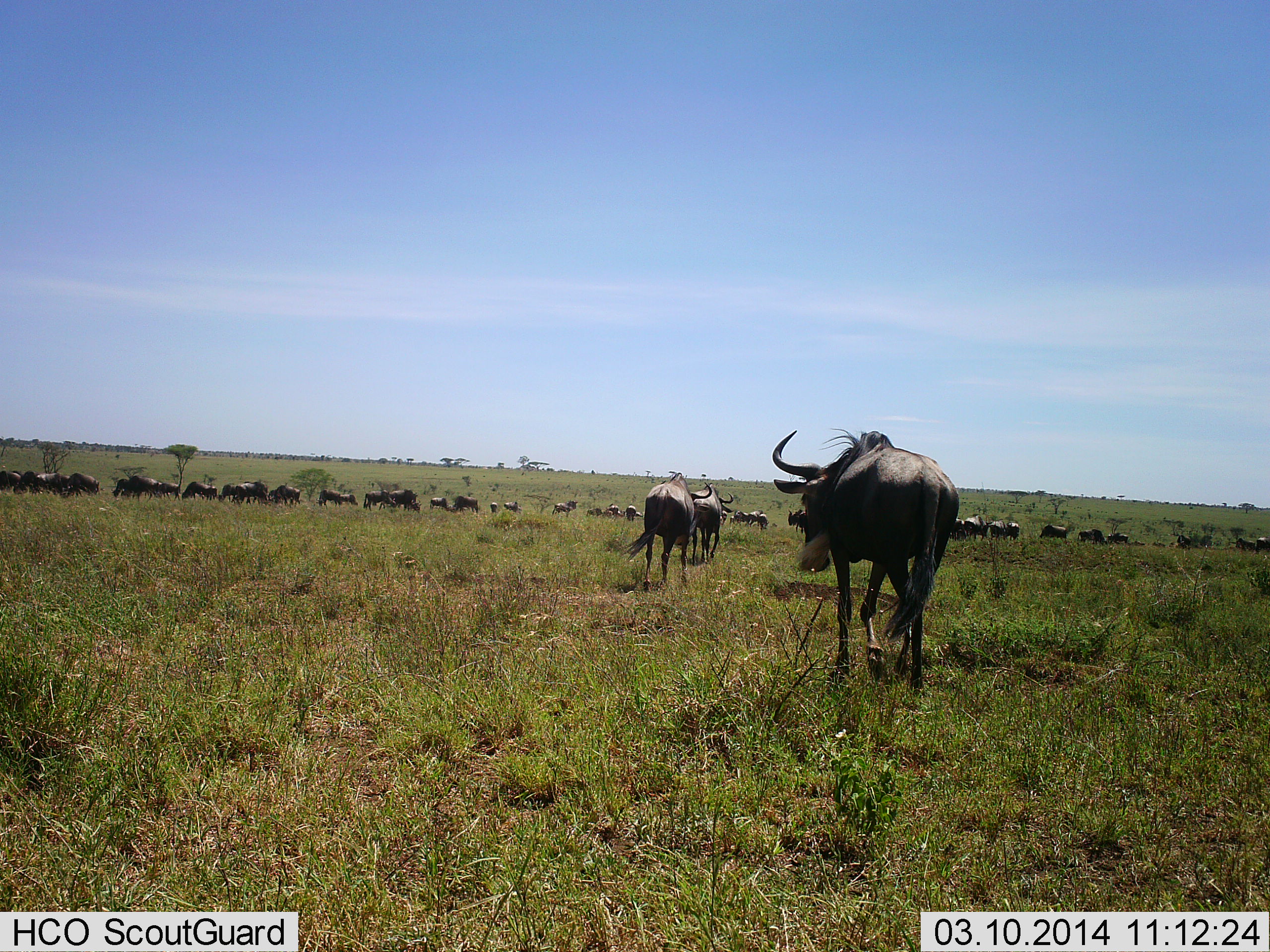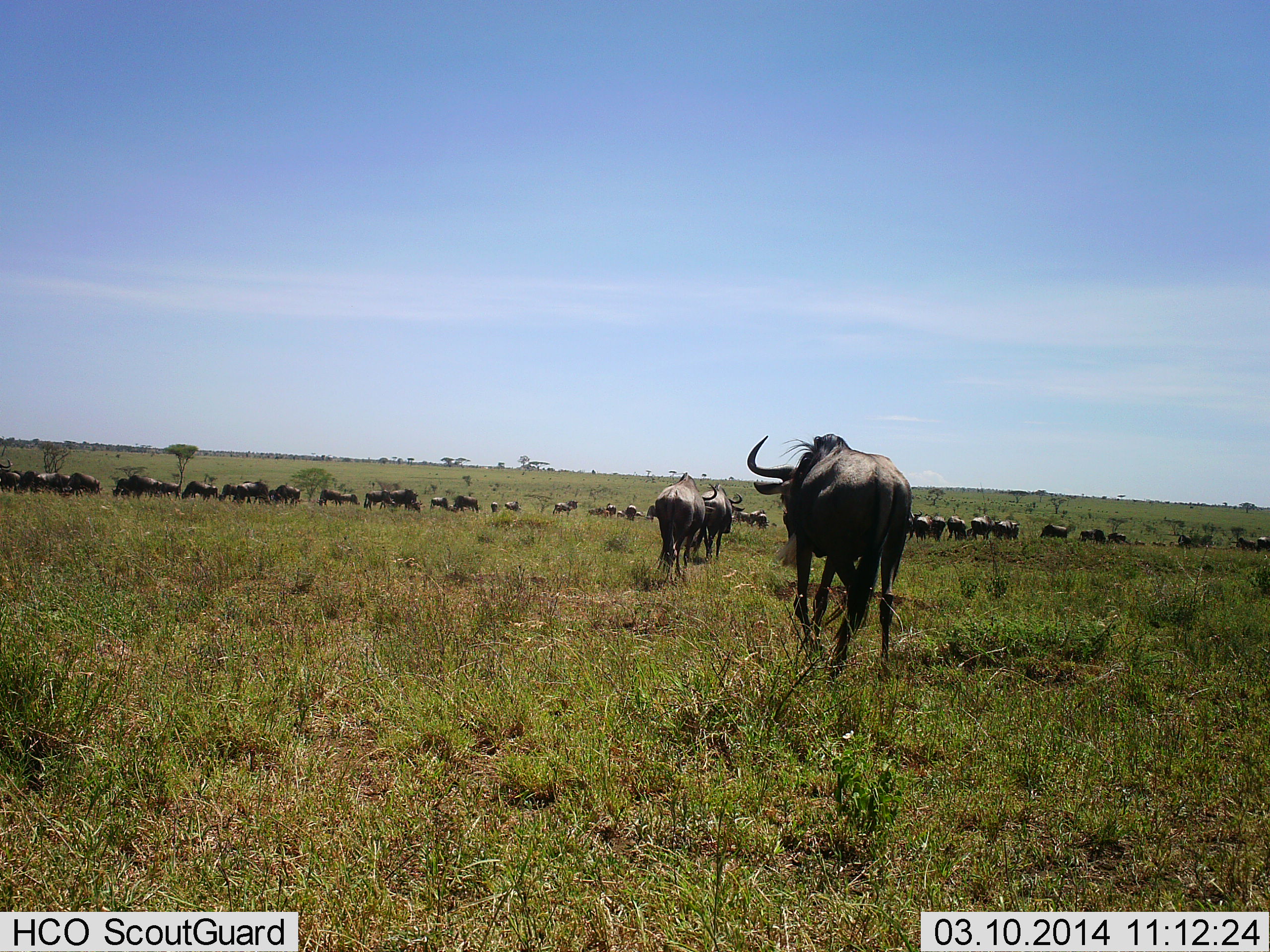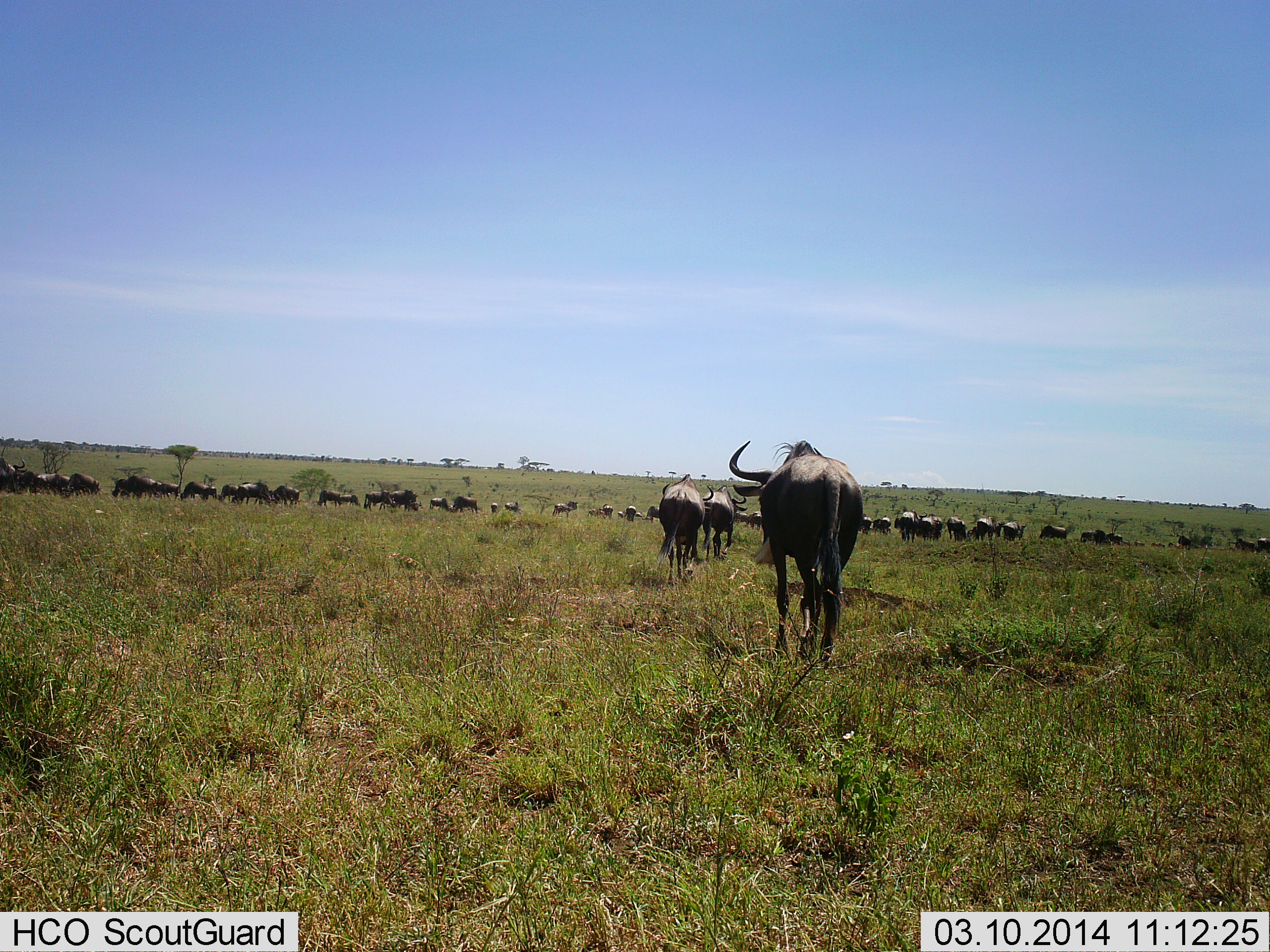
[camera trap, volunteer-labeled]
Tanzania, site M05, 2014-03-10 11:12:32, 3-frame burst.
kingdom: Animalia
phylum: Chordata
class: Mammalia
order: Artiodactyla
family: Bovidae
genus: Connochaetes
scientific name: Connochaetes taurinus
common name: blue wildebeest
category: wildebeest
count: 11-50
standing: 70%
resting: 0%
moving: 90%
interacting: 0%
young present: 0%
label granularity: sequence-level